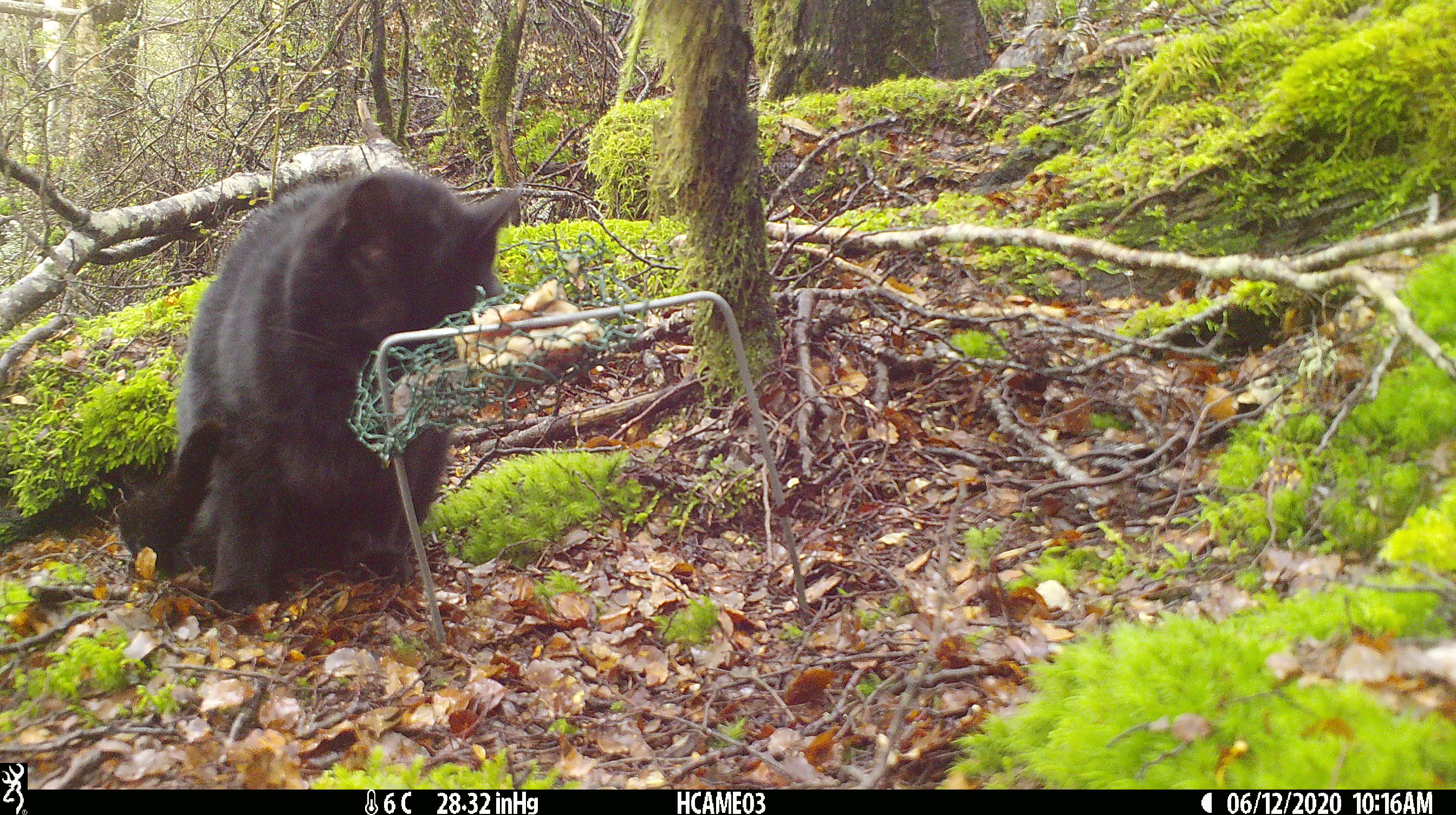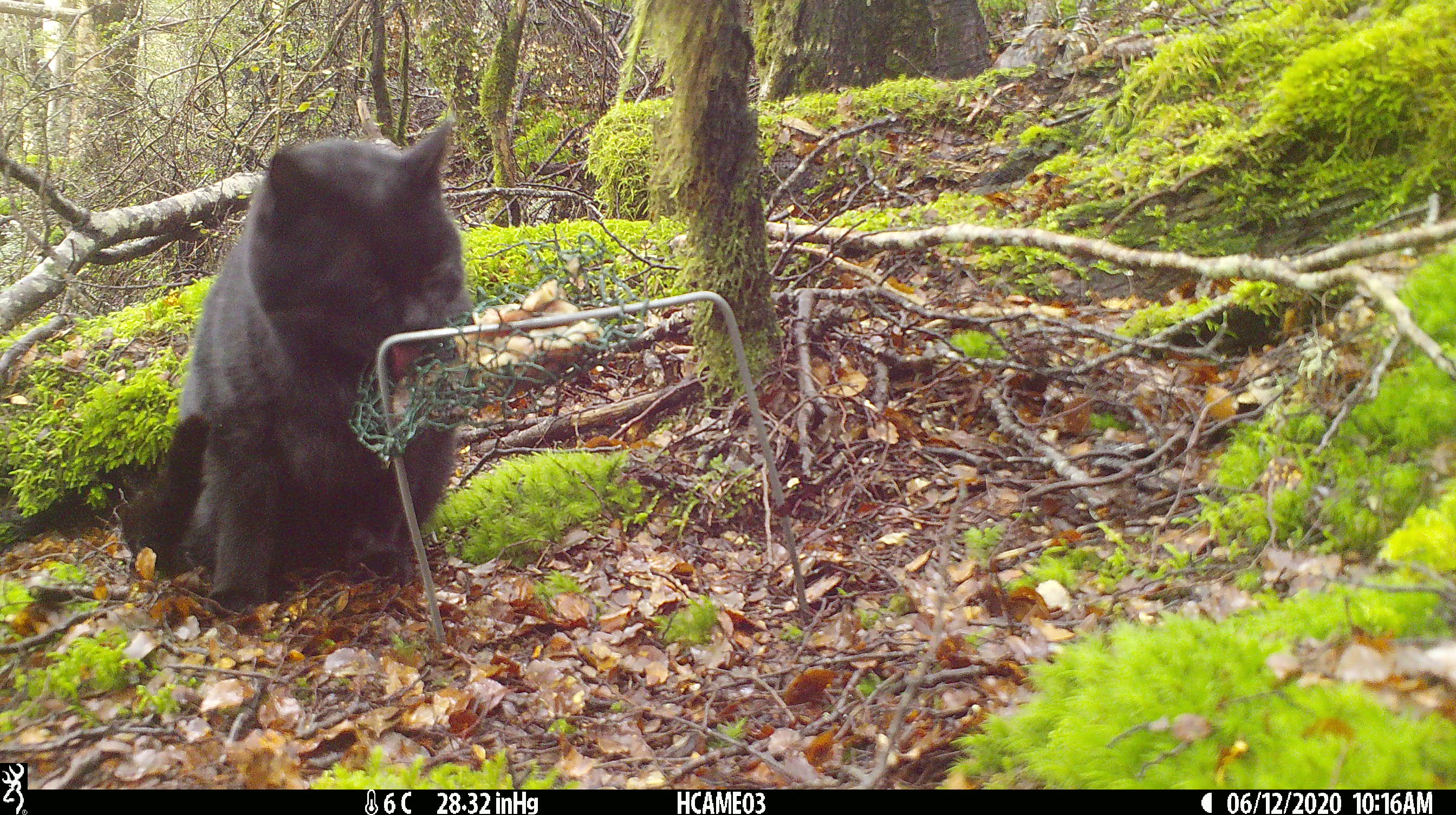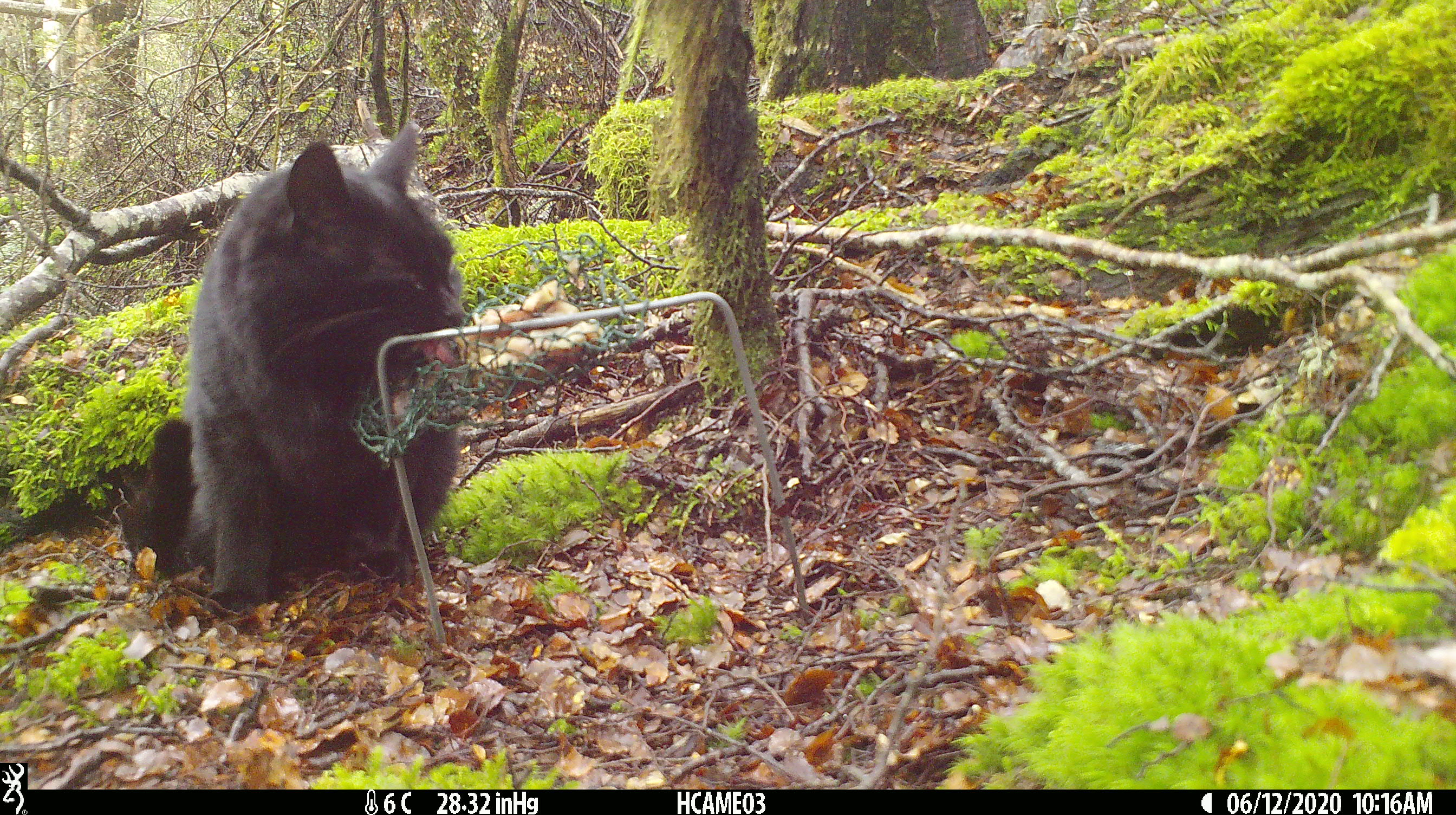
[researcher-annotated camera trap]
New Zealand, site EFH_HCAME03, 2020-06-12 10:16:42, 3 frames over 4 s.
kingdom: Animalia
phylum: Chordata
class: Mammalia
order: Carnivora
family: Felidae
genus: Felis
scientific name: Felis catus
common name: domestic cat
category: cat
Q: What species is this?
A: Cat (domestic cat) (Felis catus).